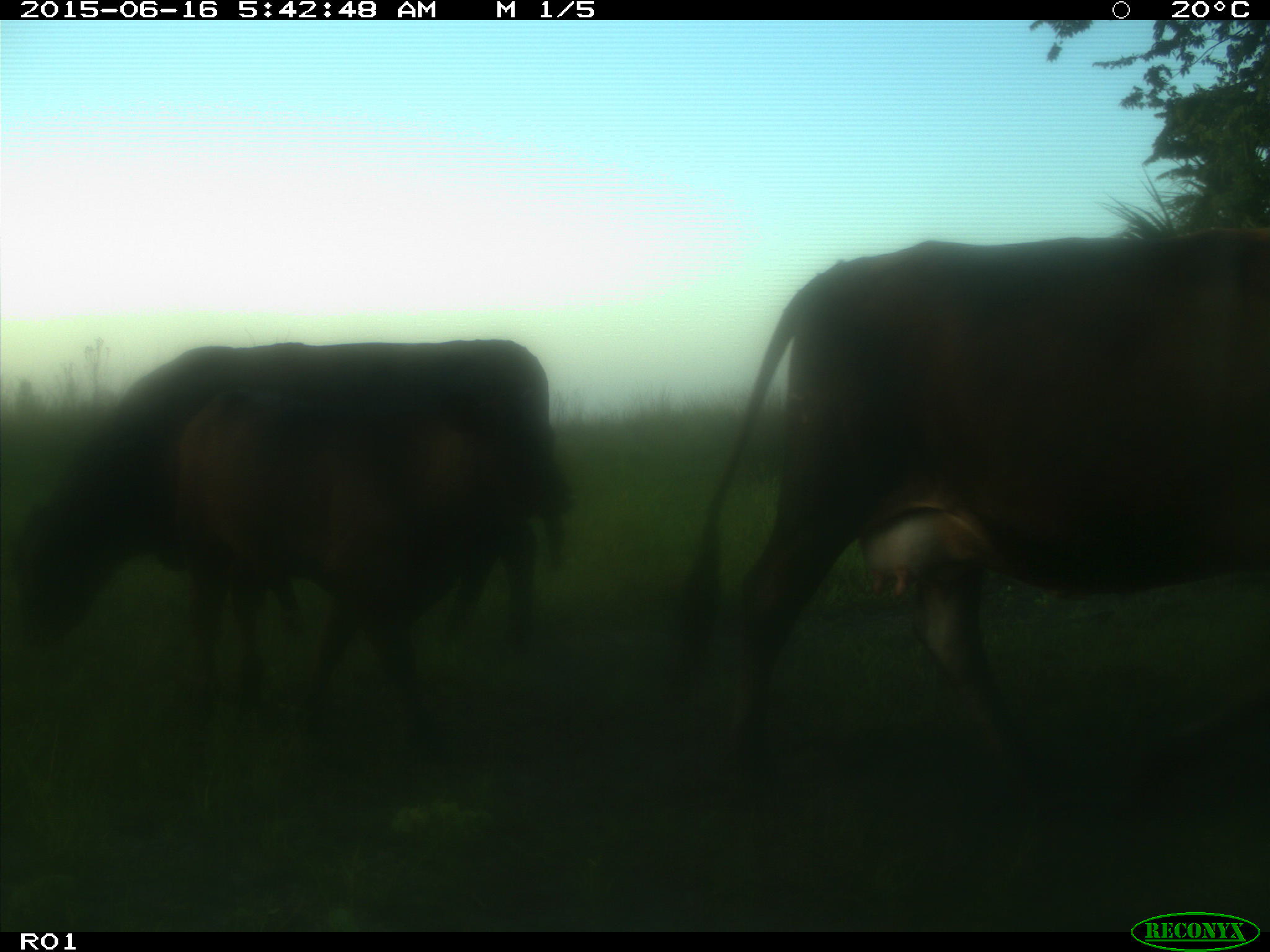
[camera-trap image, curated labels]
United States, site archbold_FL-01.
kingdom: Animalia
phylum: Chordata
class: Mammalia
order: Artiodactyla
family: Bovidae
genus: Bos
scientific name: Bos taurus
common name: domestic cow